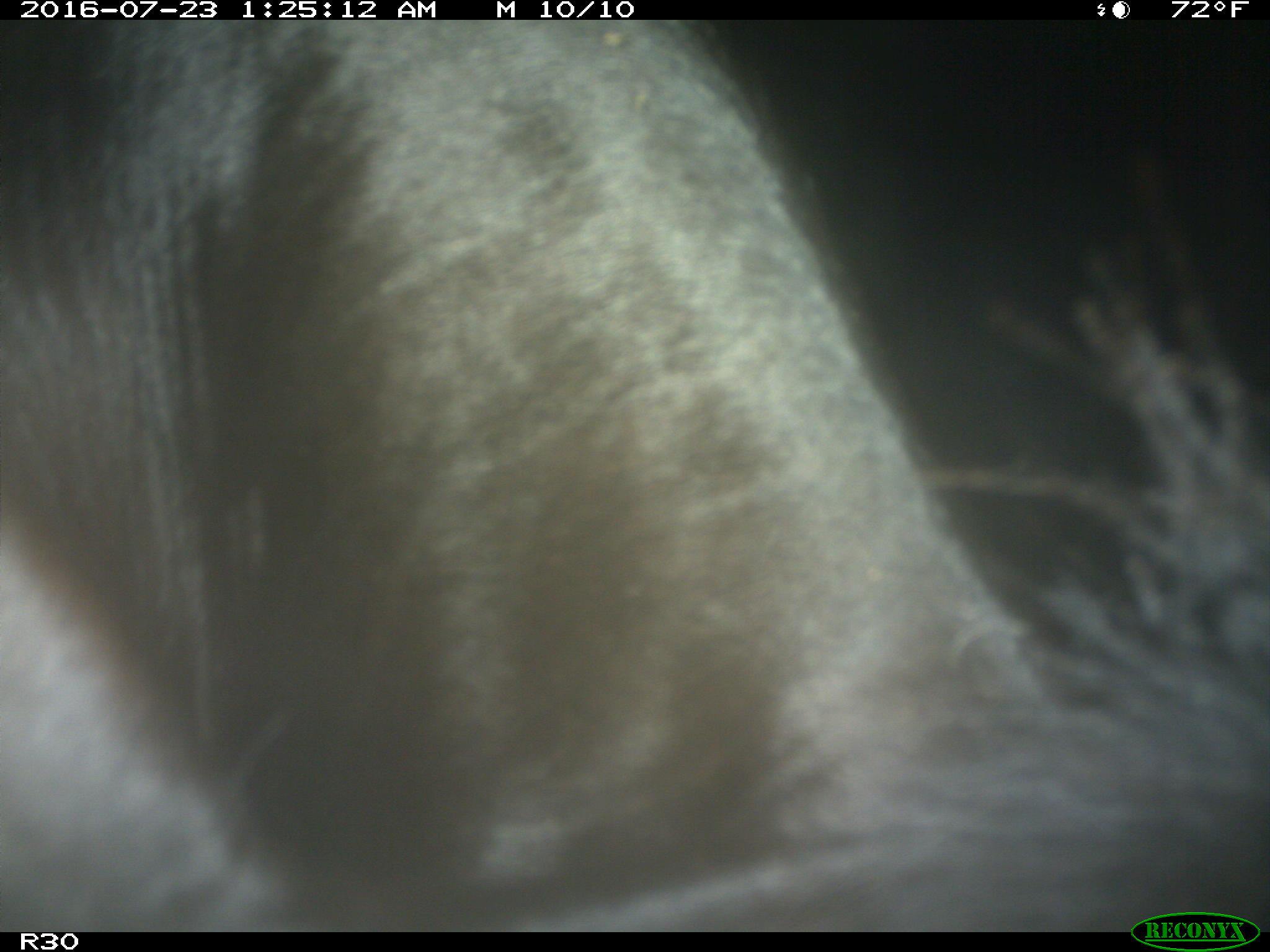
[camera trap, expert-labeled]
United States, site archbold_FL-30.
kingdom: Animalia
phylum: Chordata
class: Mammalia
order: Artiodactyla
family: Bovidae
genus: Bos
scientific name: Bos taurus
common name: domestic cow